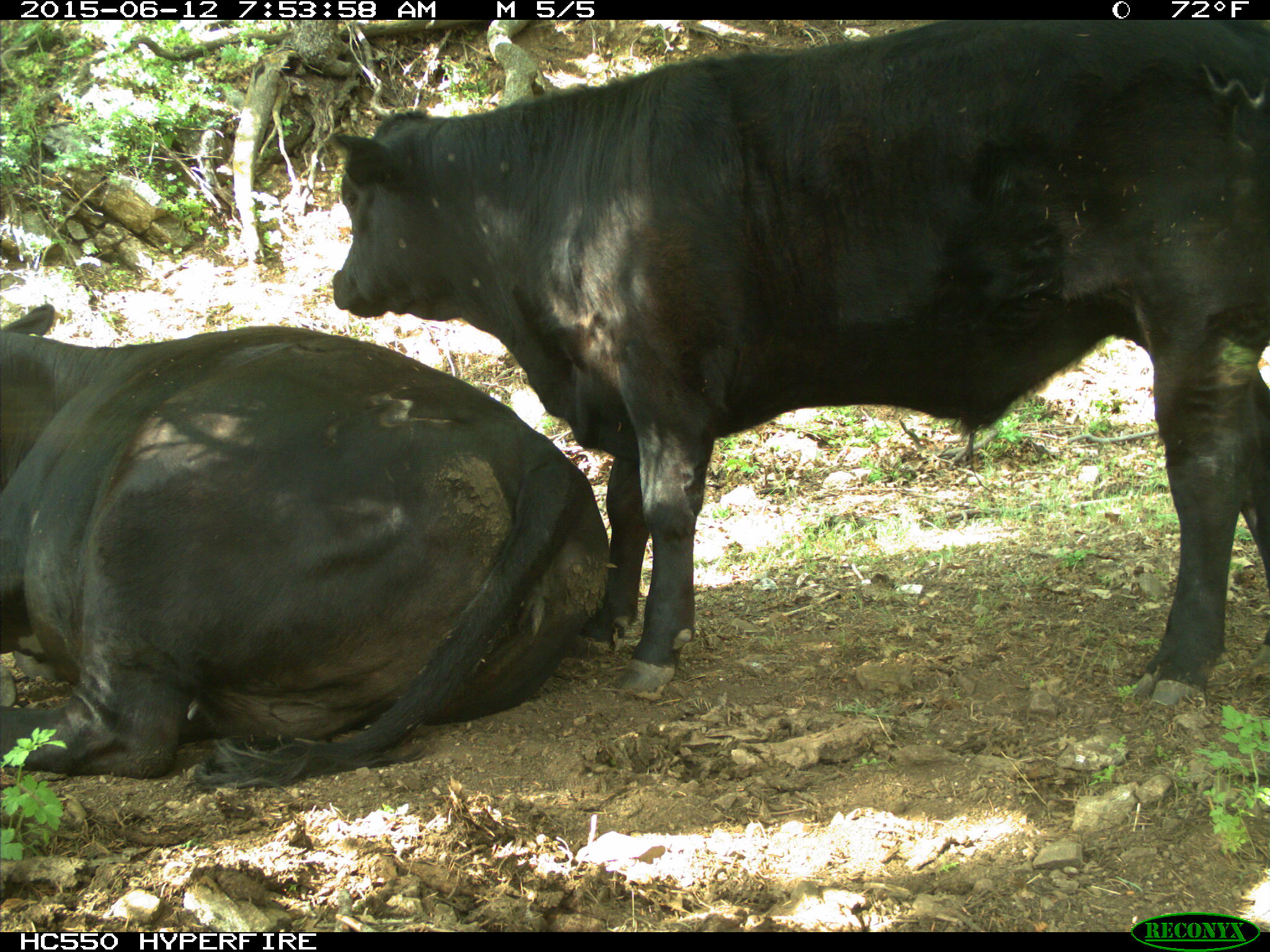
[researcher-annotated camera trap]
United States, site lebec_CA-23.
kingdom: Animalia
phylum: Chordata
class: Mammalia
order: Artiodactyla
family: Bovidae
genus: Bos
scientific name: Bos taurus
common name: domestic cow